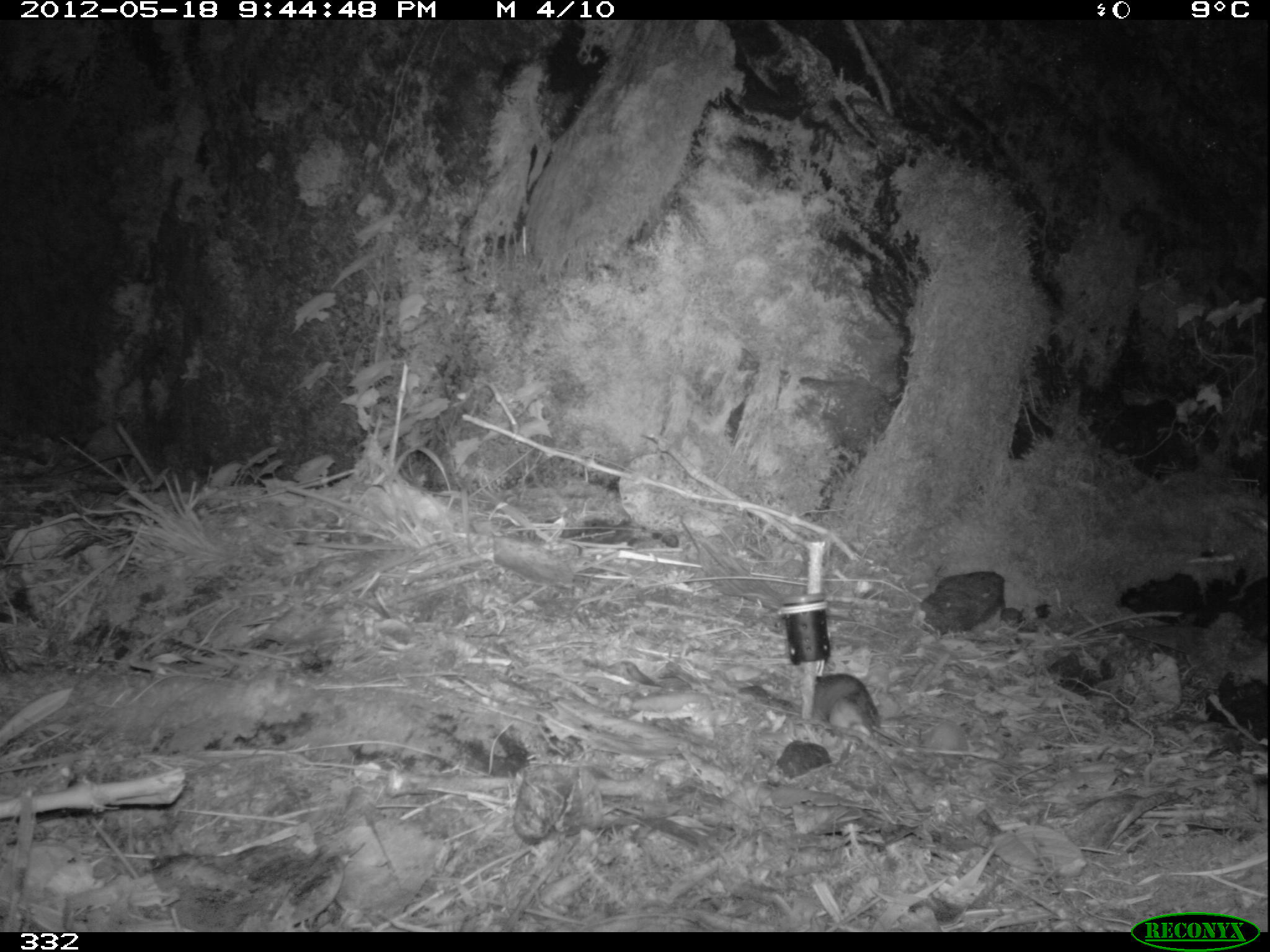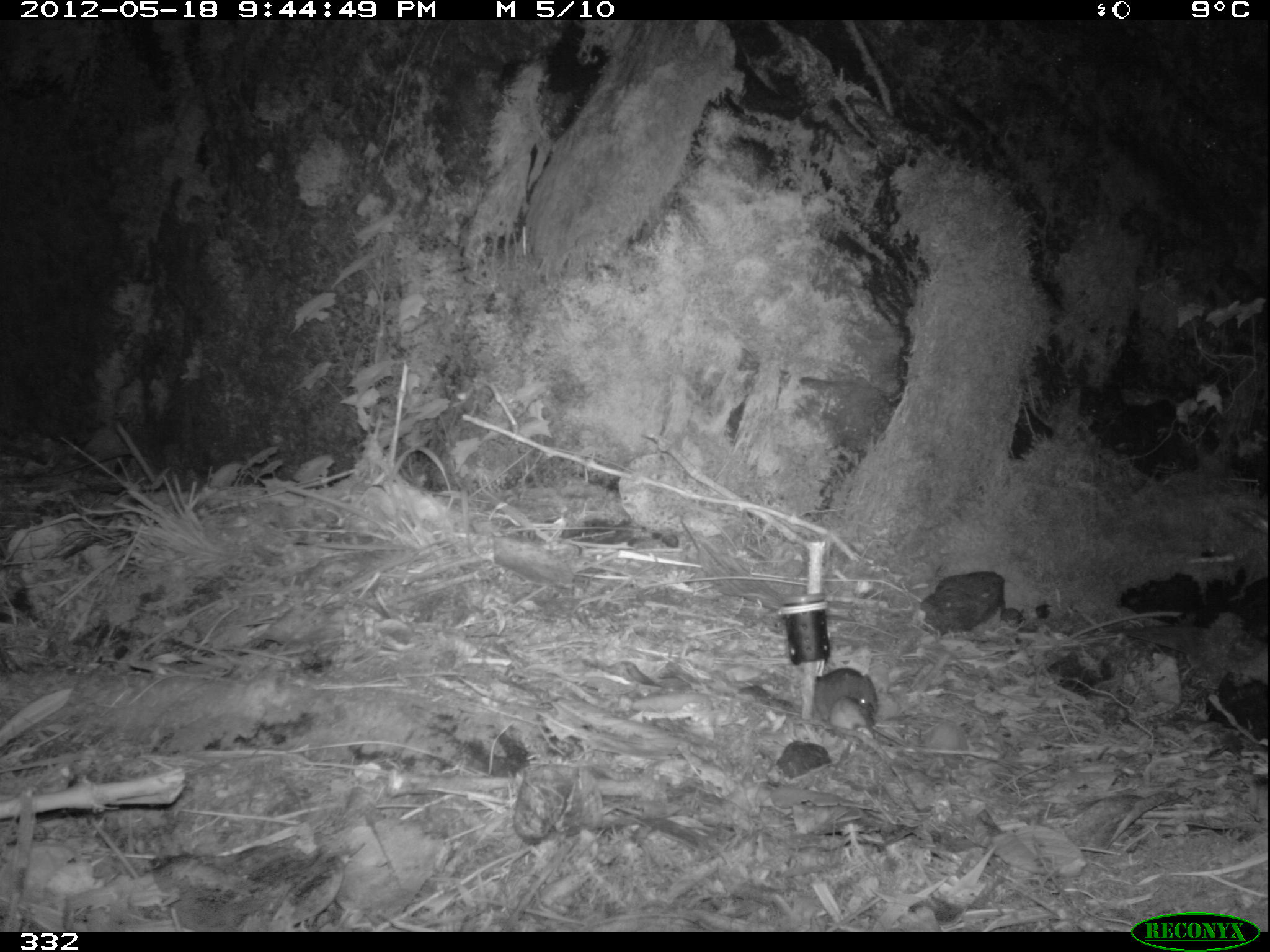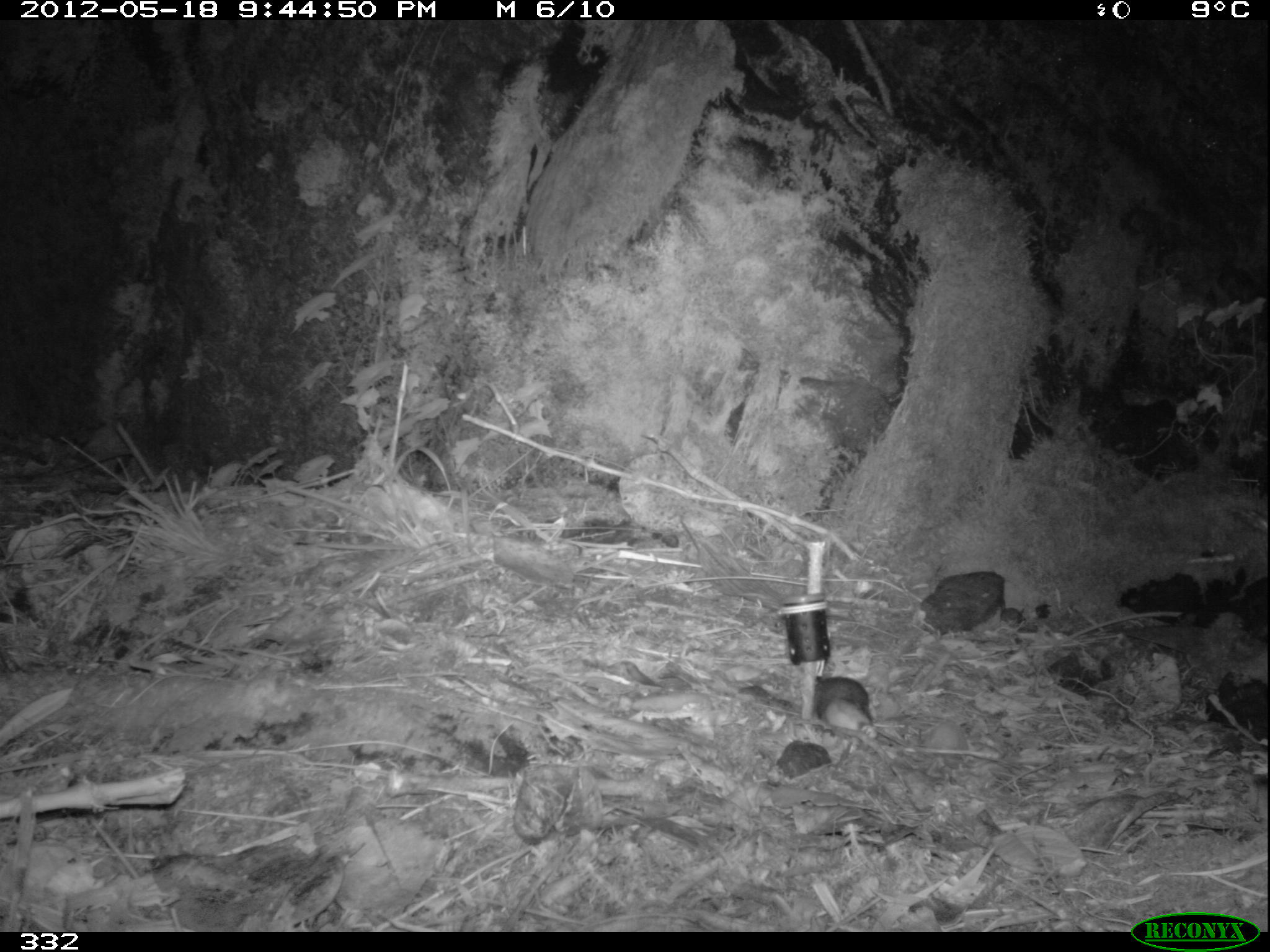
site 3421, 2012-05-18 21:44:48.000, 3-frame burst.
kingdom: Animalia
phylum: Chordata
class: Mammalia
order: Rodentia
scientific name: Rodentia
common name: rodents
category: unknown rodent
Unknown rodent (rodents) (Rodentia).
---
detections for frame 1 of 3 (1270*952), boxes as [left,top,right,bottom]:
unknown rodent: [810,672,881,737]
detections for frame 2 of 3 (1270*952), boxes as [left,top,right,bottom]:
unknown rodent: [813,667,878,737]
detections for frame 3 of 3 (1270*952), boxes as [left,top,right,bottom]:
unknown rodent: [815,674,878,739]